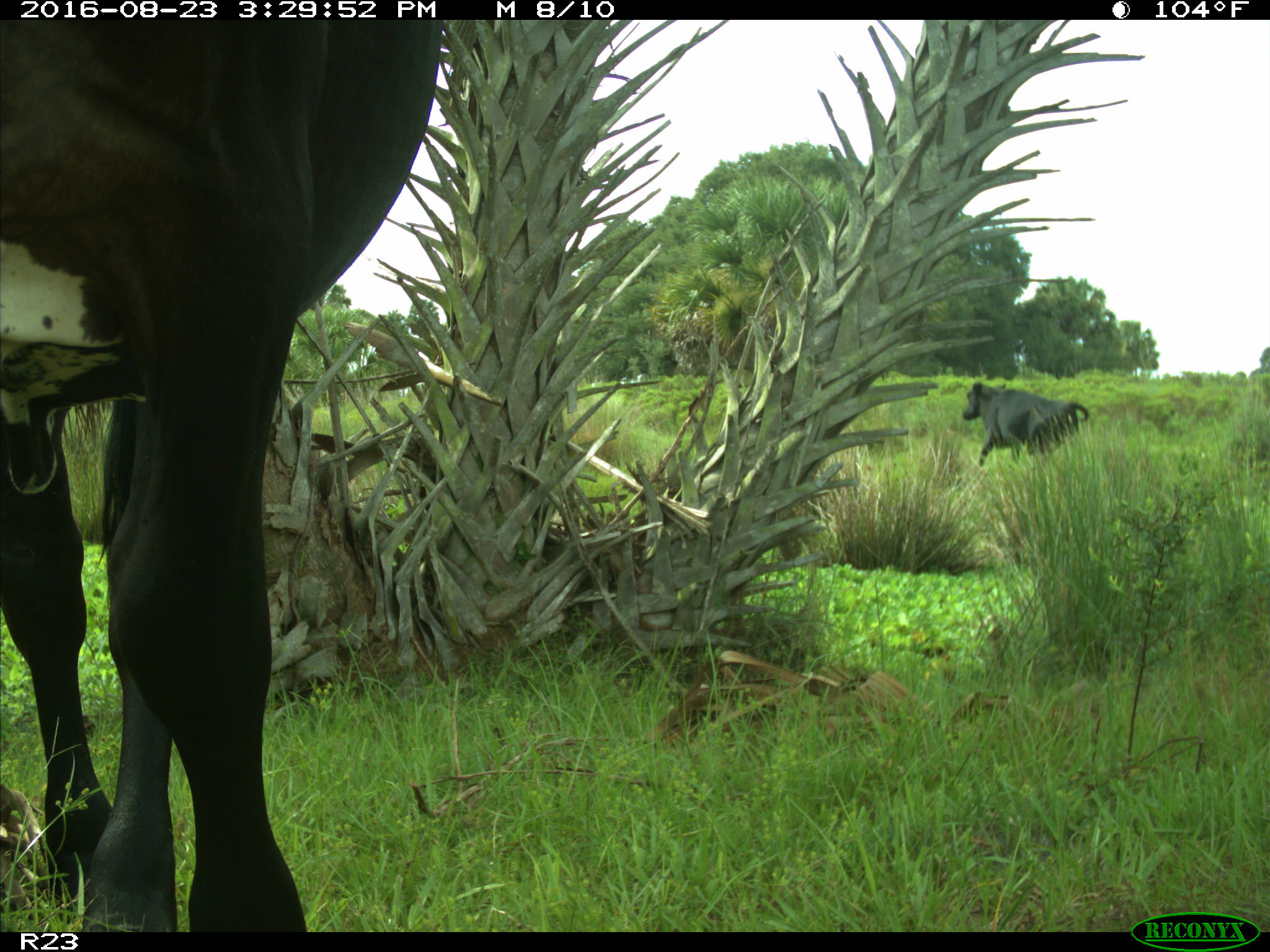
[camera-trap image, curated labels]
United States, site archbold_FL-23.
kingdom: Animalia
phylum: Chordata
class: Mammalia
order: Artiodactyla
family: Bovidae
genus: Bos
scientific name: Bos taurus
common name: domestic cow